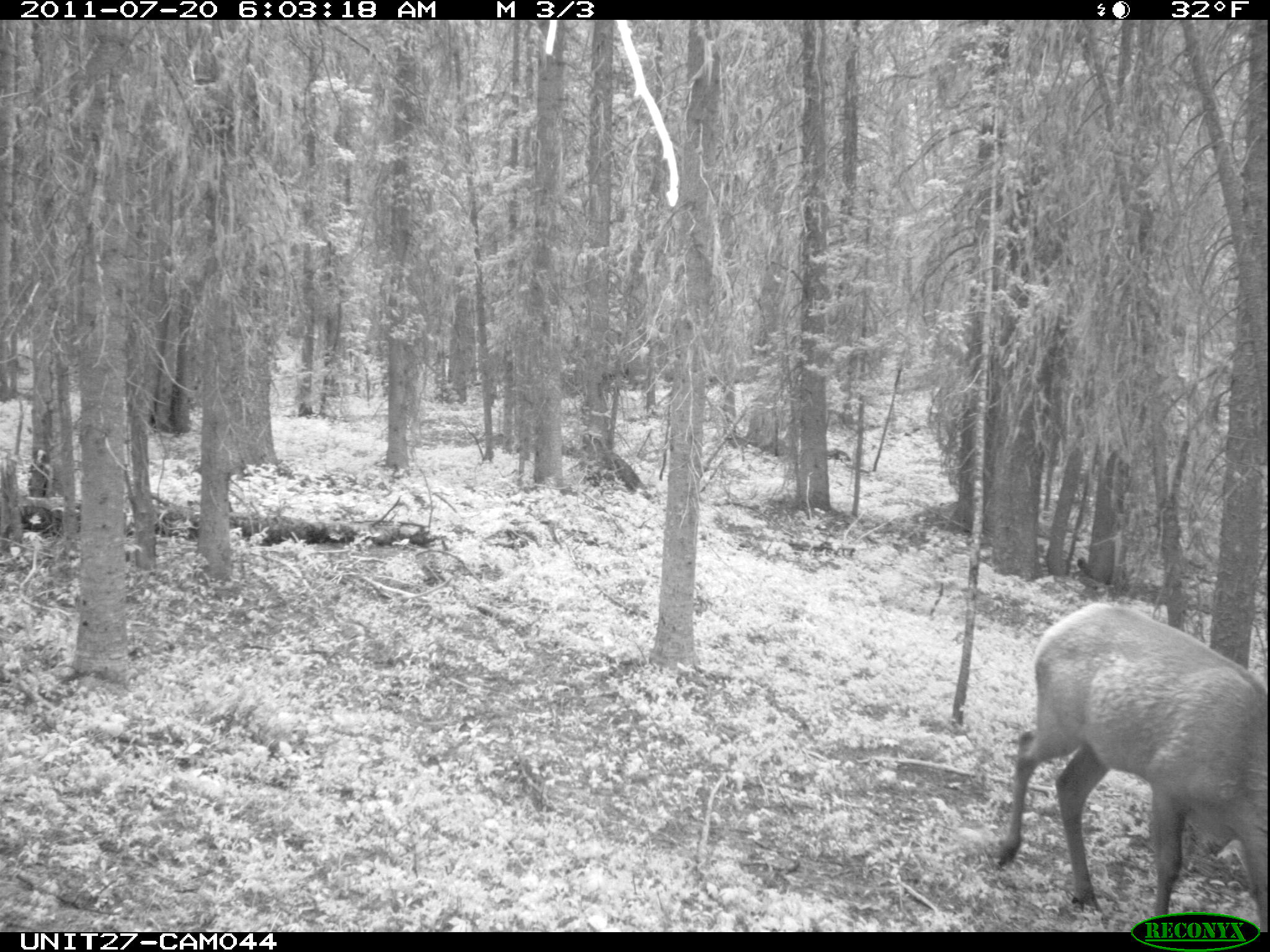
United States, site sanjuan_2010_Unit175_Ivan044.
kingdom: Animalia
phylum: Chordata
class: Mammalia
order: Artiodactyla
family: Cervidae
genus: Cervus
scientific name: Cervus elaphus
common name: red deer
Cervus elaphus (red deer).